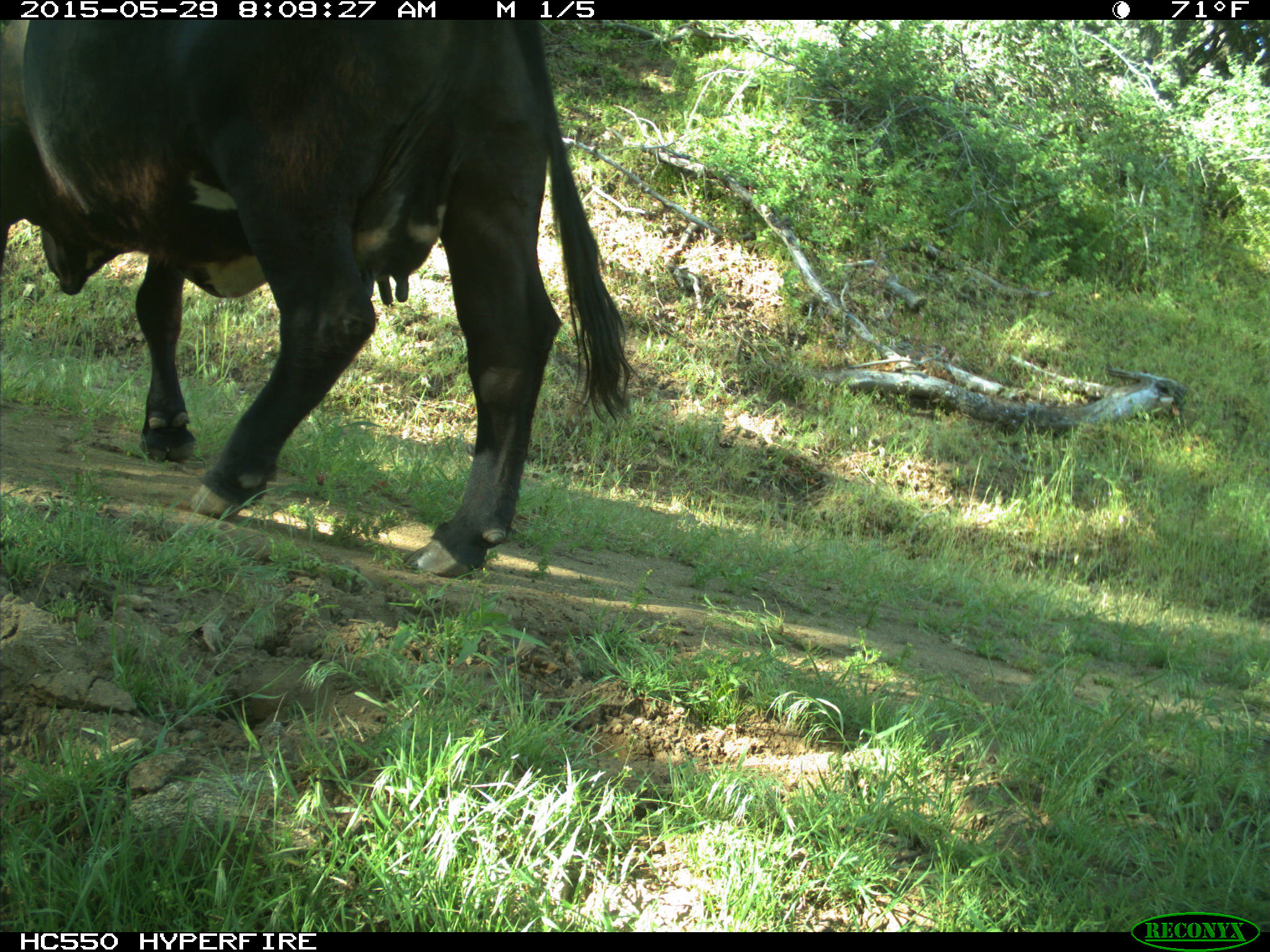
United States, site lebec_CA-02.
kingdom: Animalia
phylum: Chordata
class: Mammalia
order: Artiodactyla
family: Bovidae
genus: Bos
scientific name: Bos taurus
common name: domestic cow